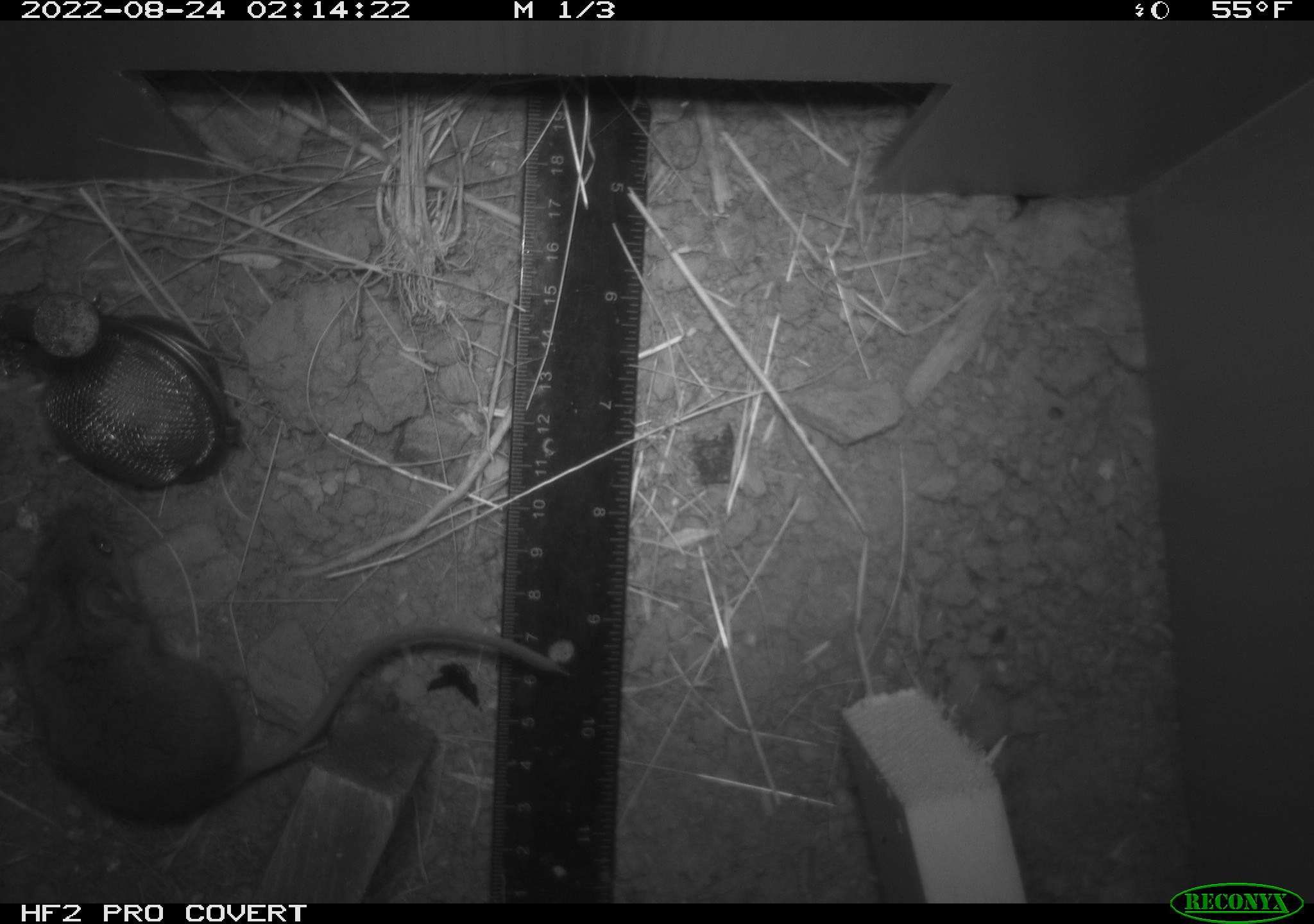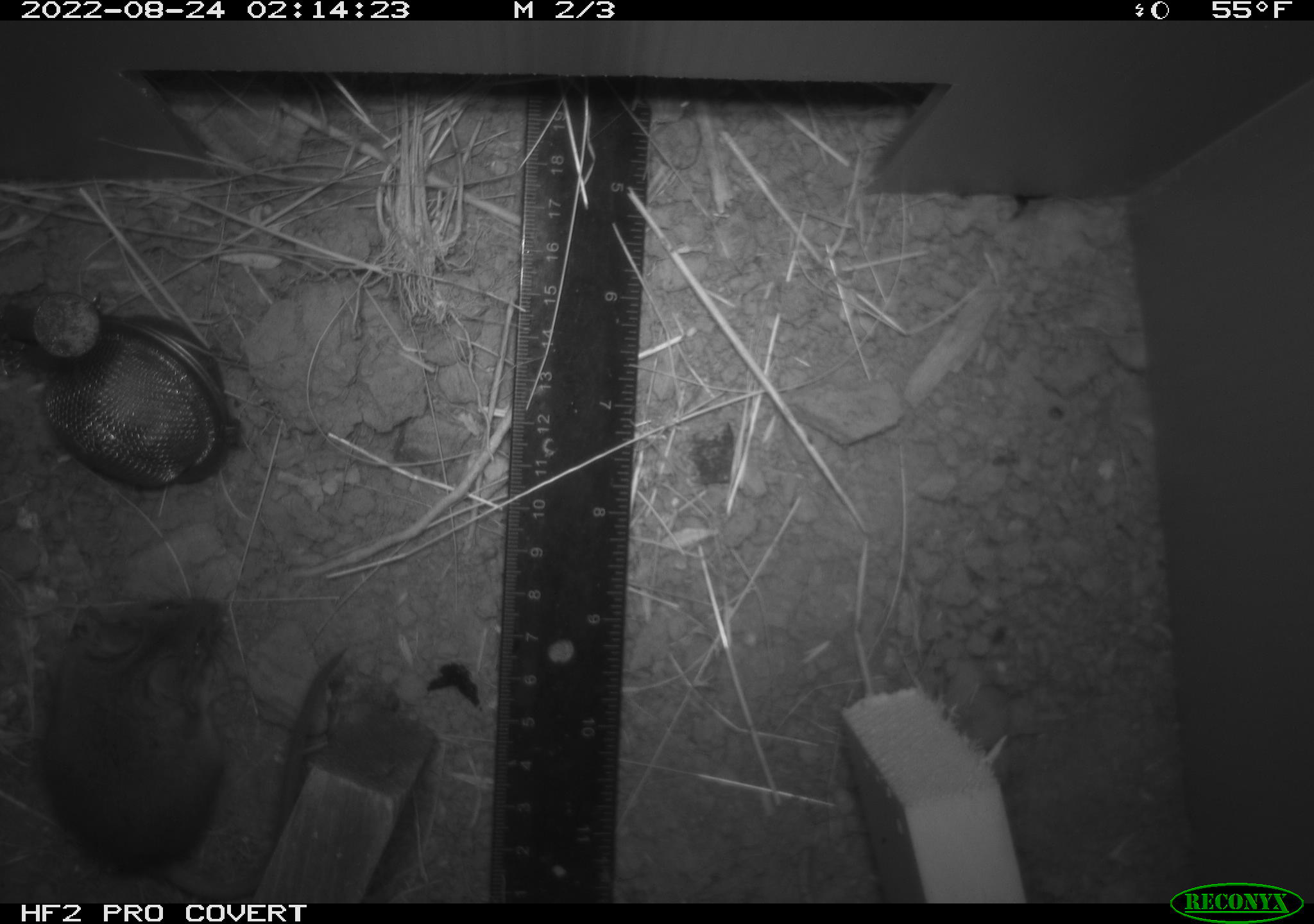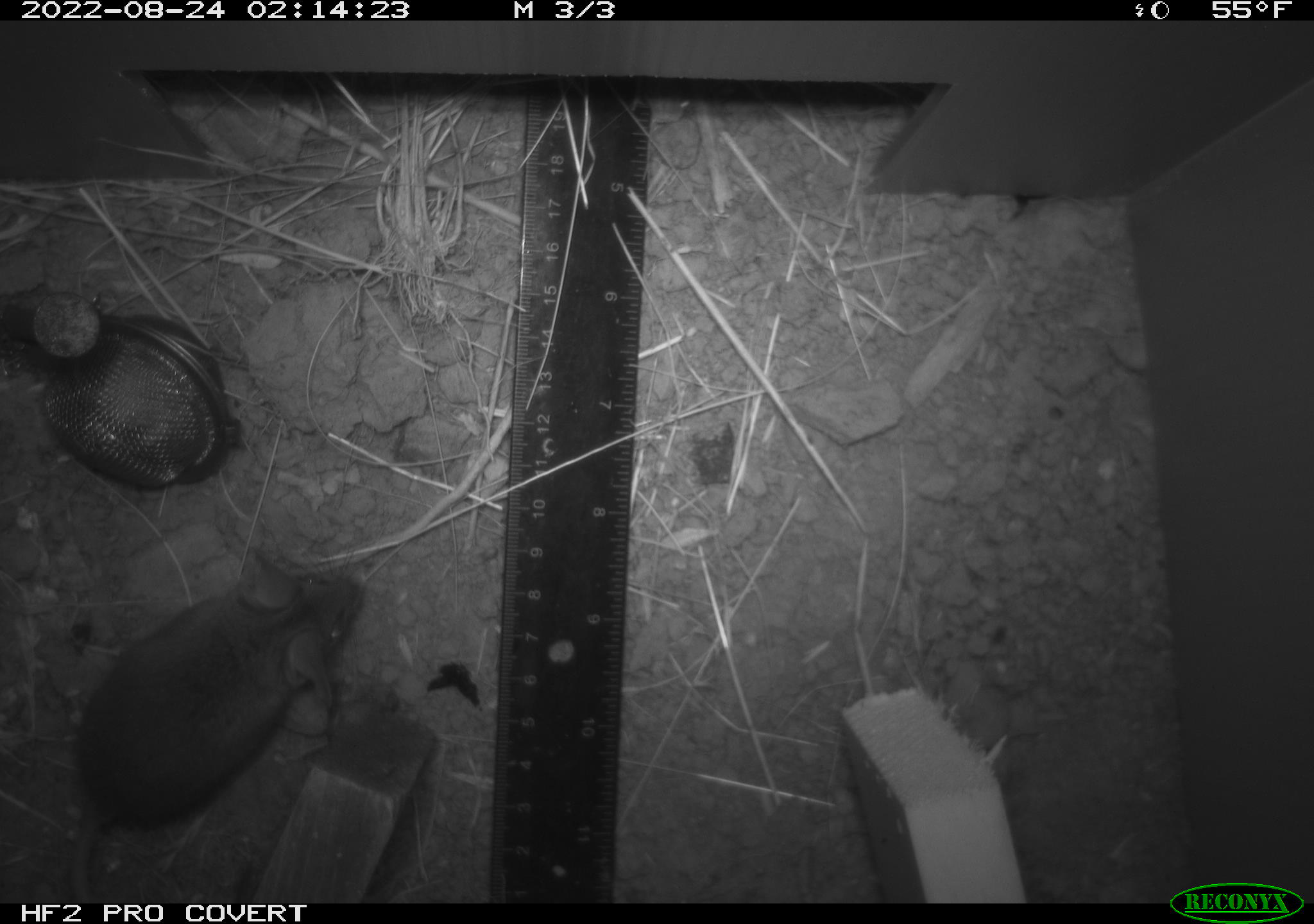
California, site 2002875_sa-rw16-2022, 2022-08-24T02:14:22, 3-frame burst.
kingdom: Animalia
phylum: Chordata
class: Mammalia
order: Rodentia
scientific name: Rodentia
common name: mouse species